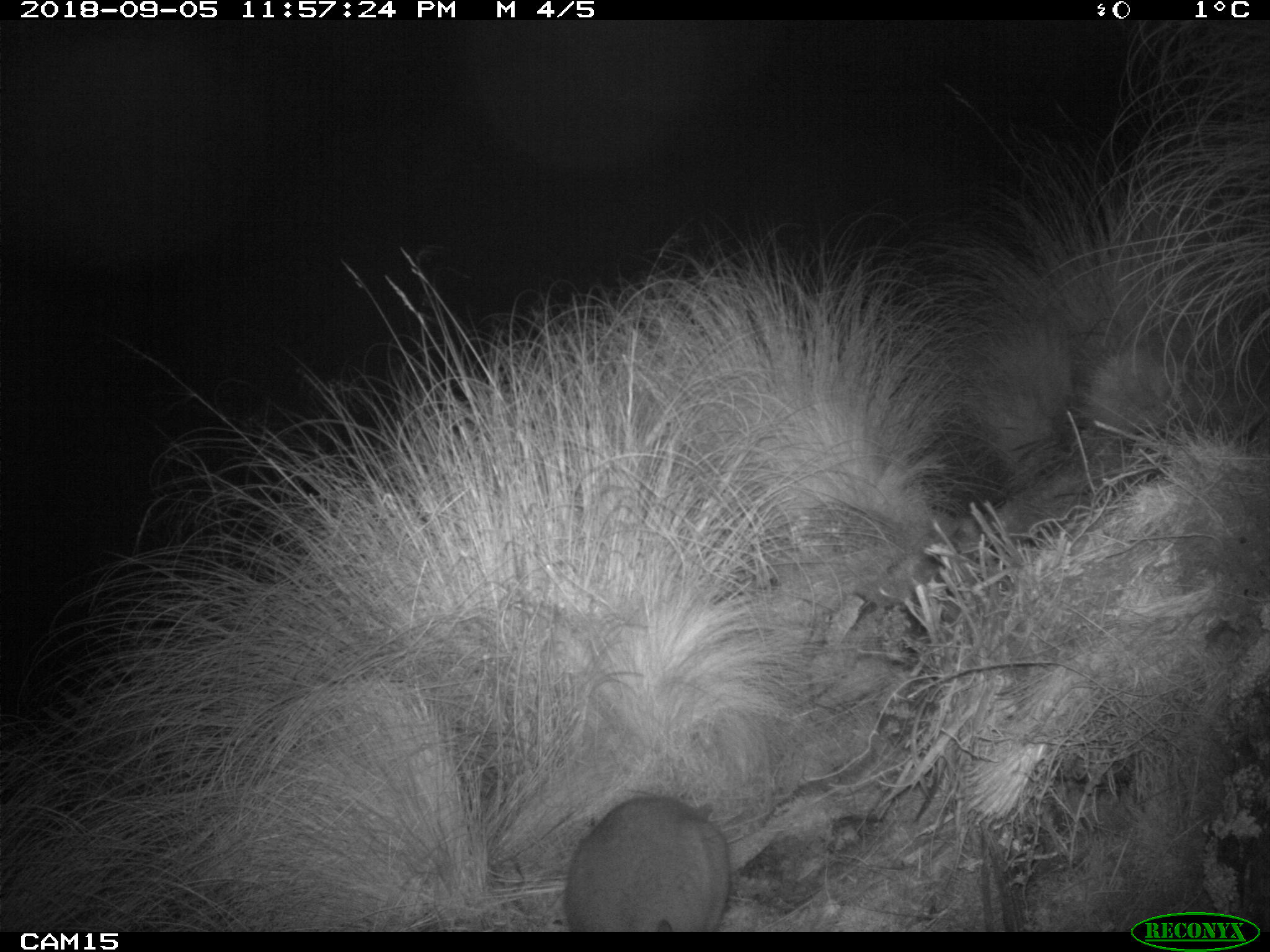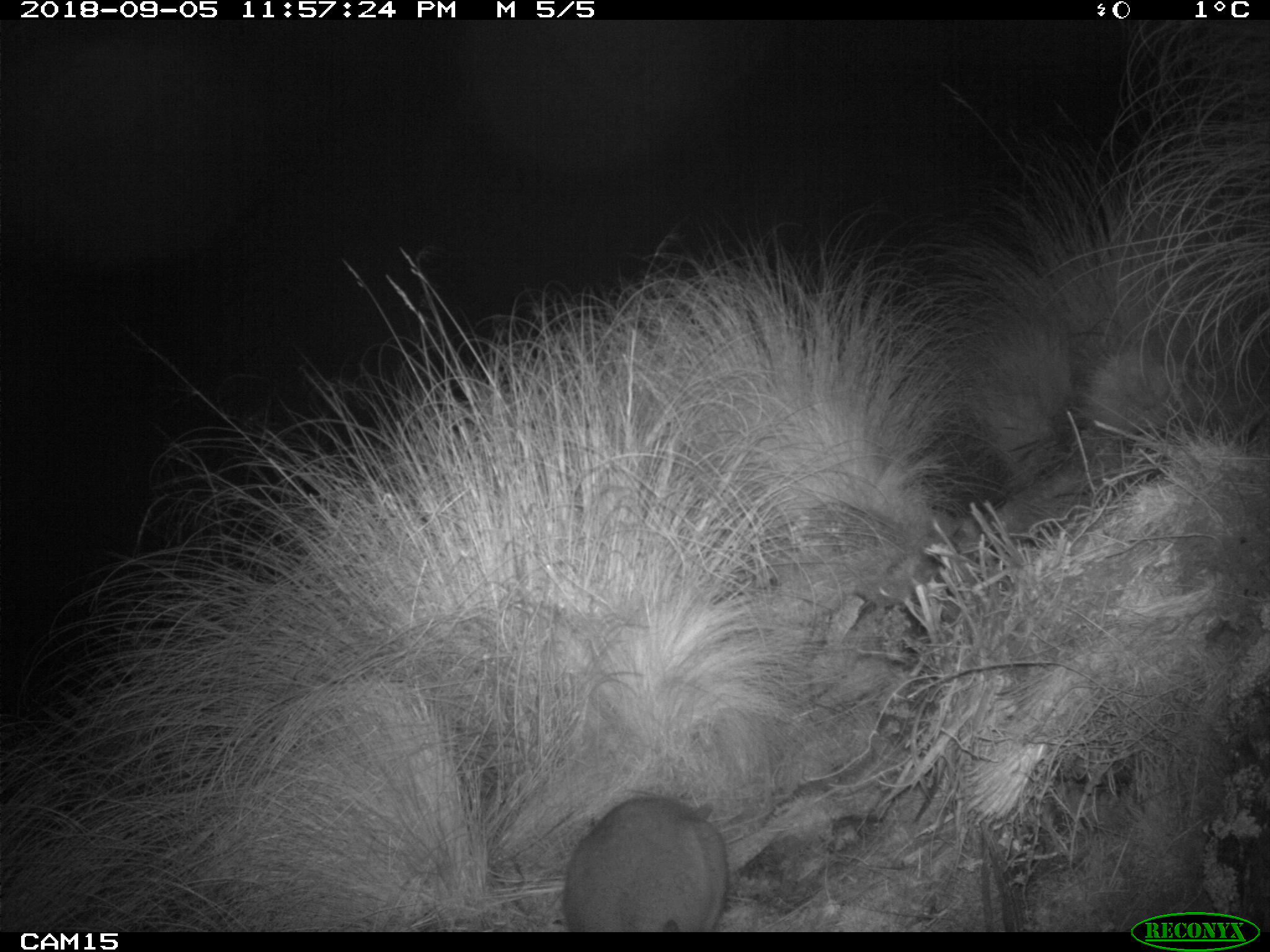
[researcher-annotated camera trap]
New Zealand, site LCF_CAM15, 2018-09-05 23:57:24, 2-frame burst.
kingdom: Animalia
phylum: Chordata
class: Mammalia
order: Diprotodontia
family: Macropodidae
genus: Notamacropus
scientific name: Notamacropus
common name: wallaby